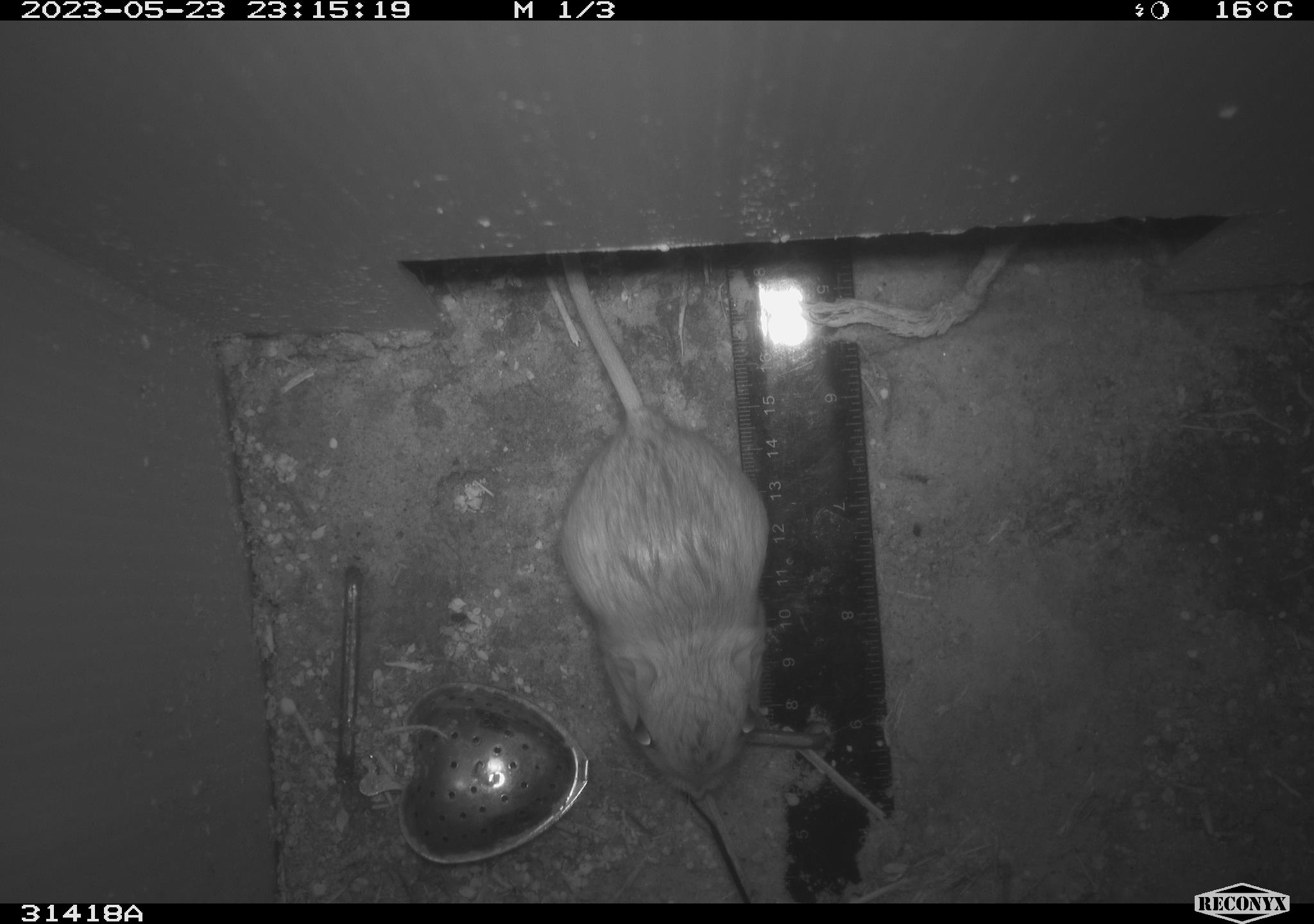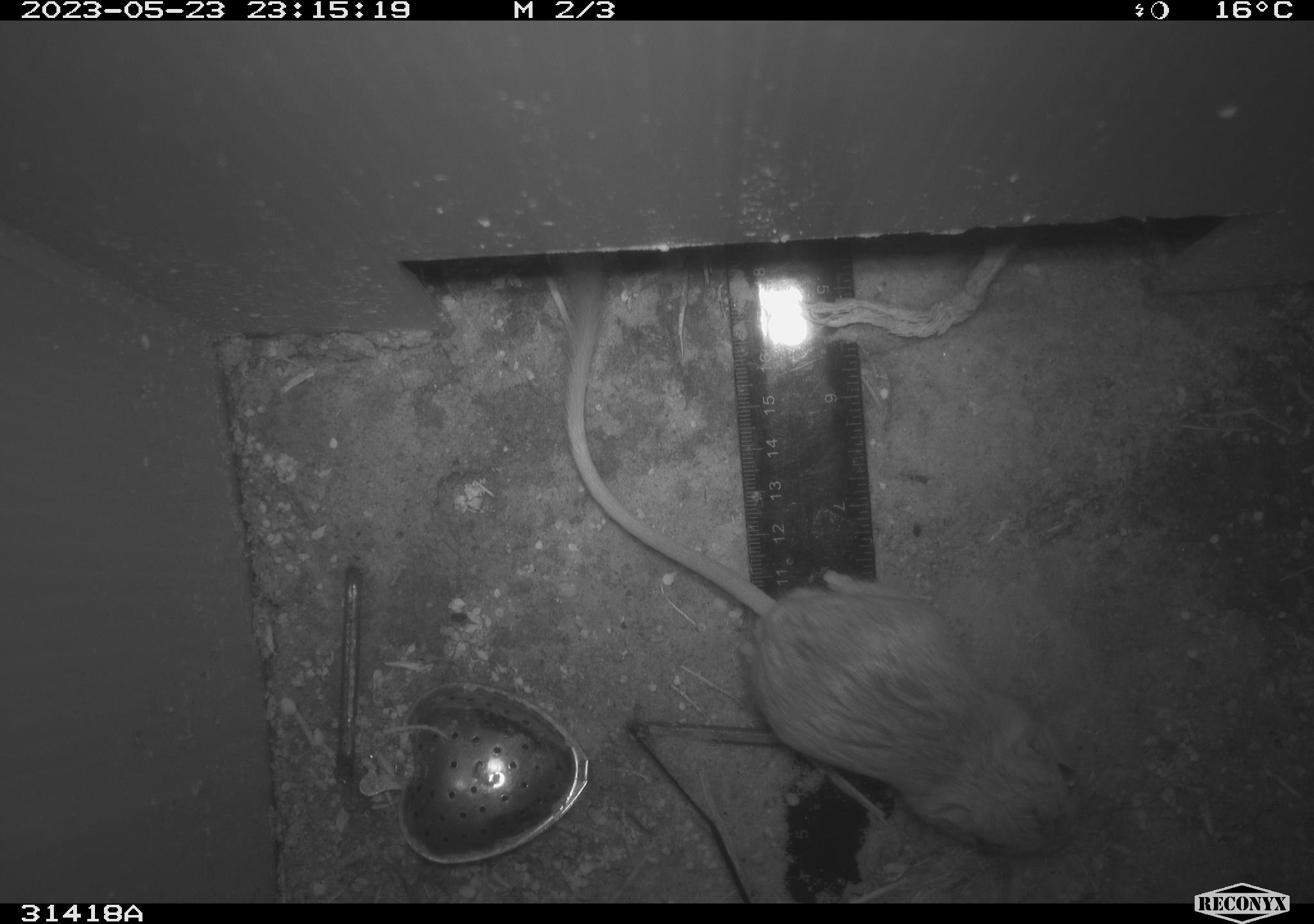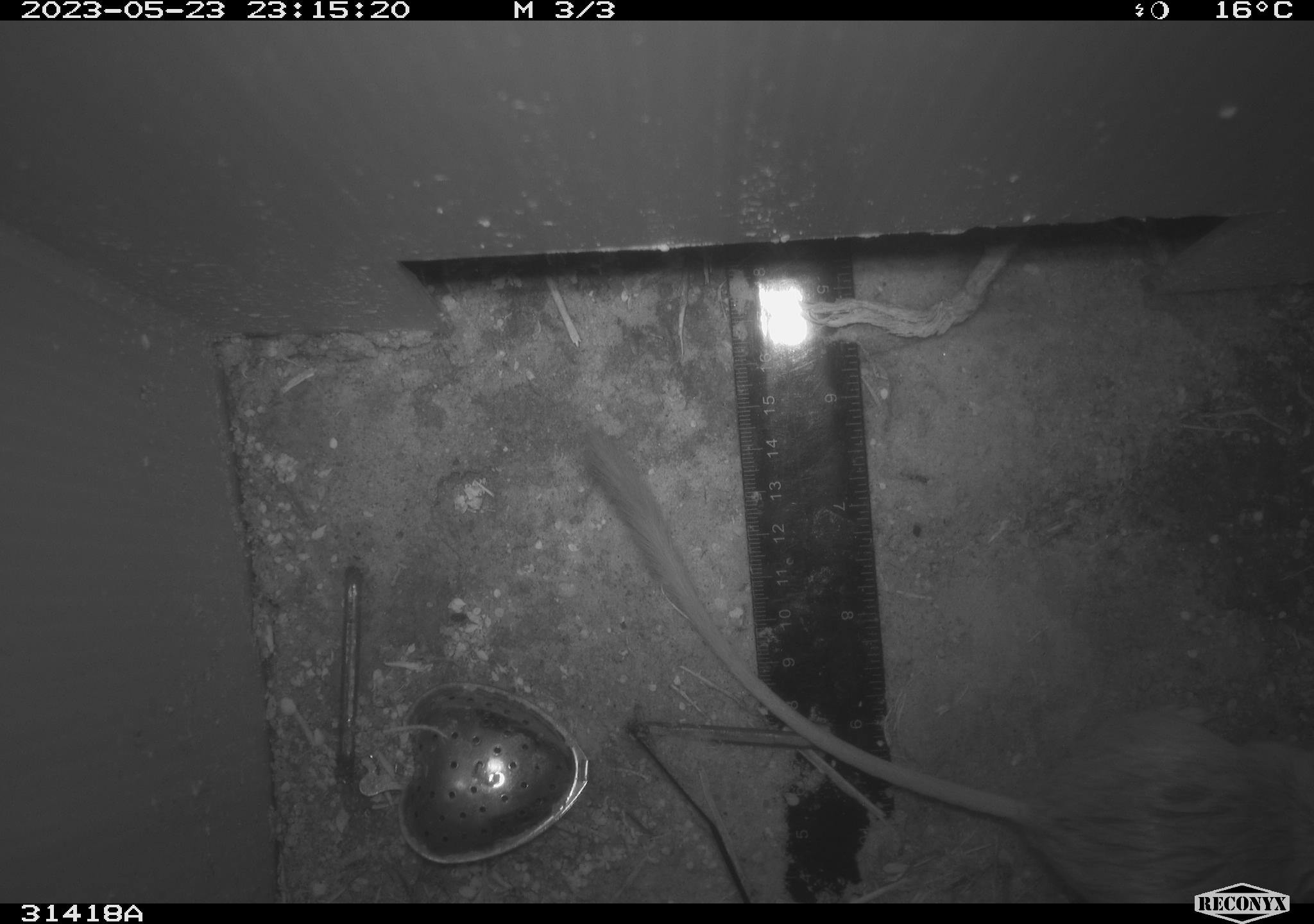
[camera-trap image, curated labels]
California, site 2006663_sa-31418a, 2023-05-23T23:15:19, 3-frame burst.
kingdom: Animalia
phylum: Chordata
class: Mammalia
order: Rodentia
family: Heteromyidae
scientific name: Heteromyidae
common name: kangaroo rats and pocket mice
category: heteromyidae family